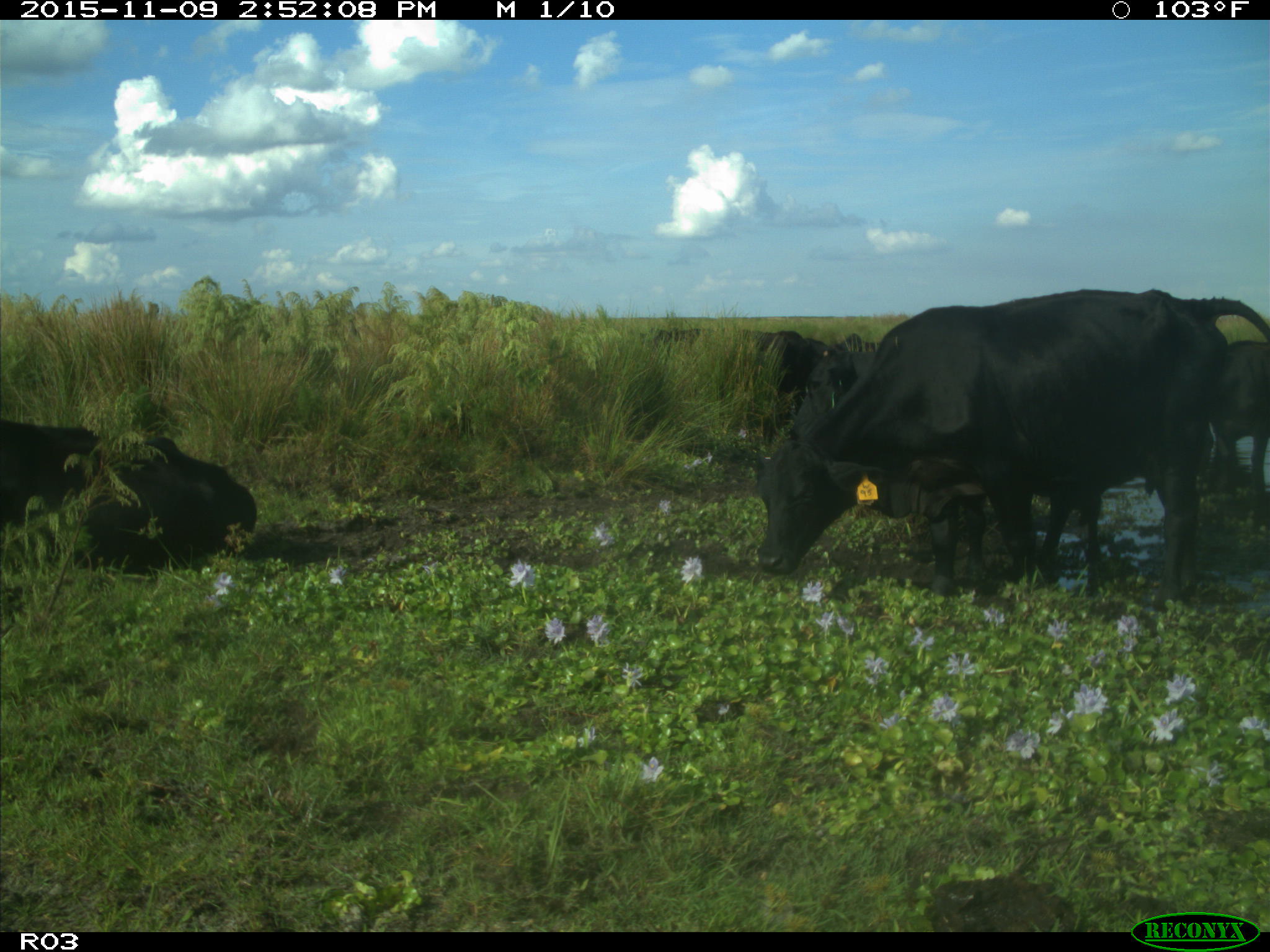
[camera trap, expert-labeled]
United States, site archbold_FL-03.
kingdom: Animalia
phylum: Chordata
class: Mammalia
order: Artiodactyla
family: Bovidae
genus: Bos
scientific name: Bos taurus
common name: domestic cow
Bos taurus (domestic cow).